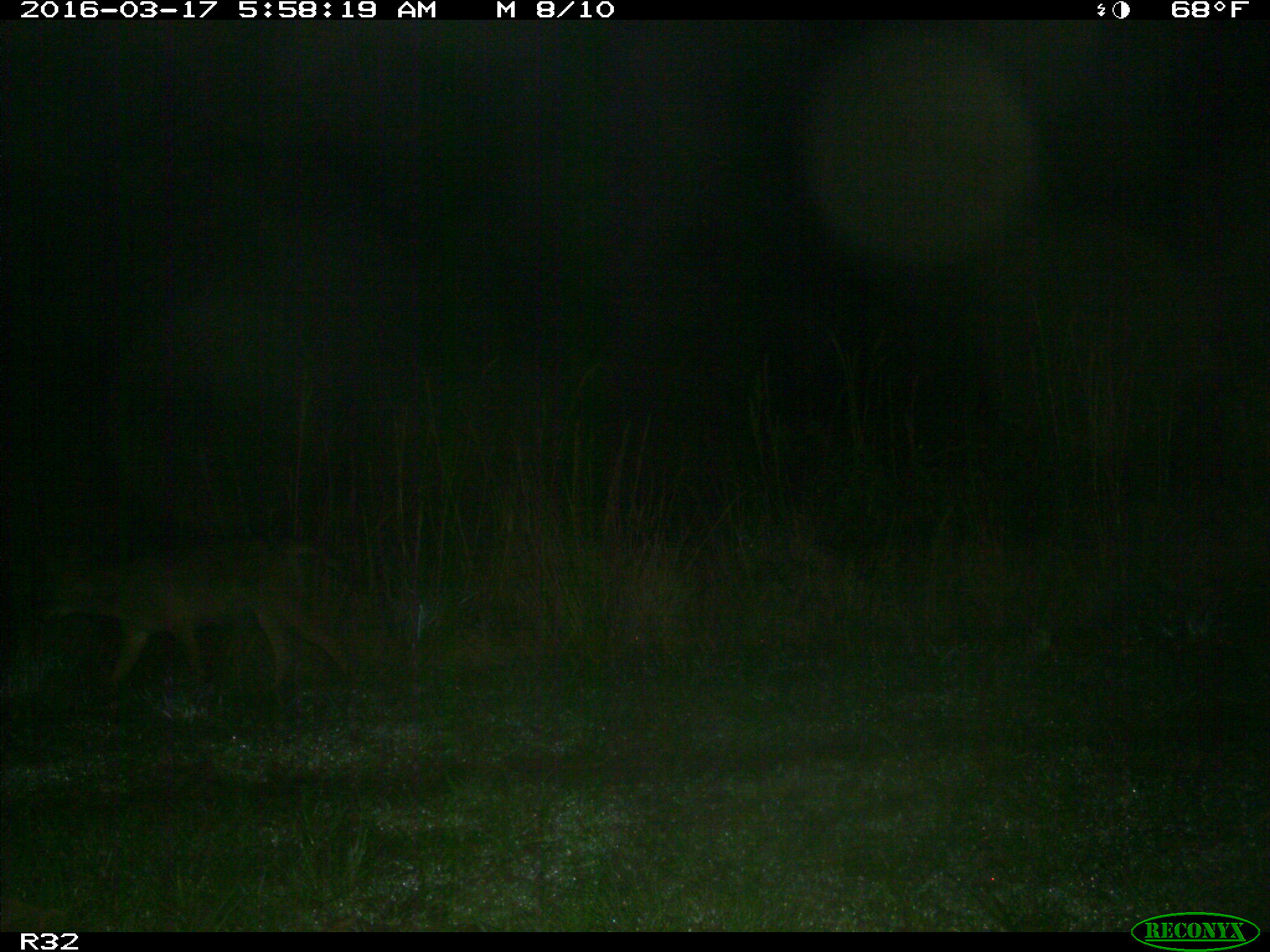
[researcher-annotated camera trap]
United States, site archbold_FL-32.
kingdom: Animalia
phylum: Chordata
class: Mammalia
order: Carnivora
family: Canidae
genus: Canis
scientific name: Canis latrans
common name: coyote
Canis latrans (coyote).